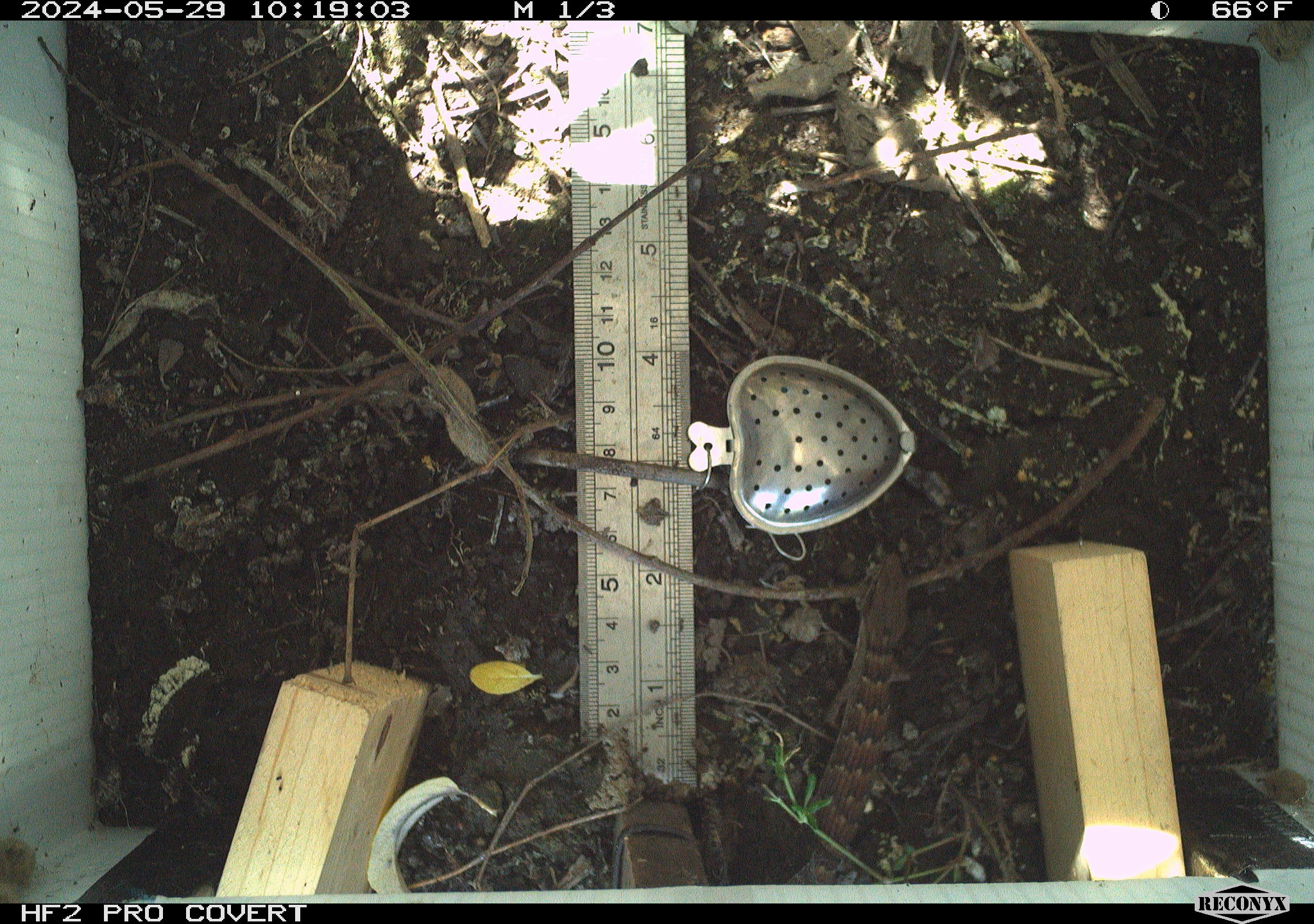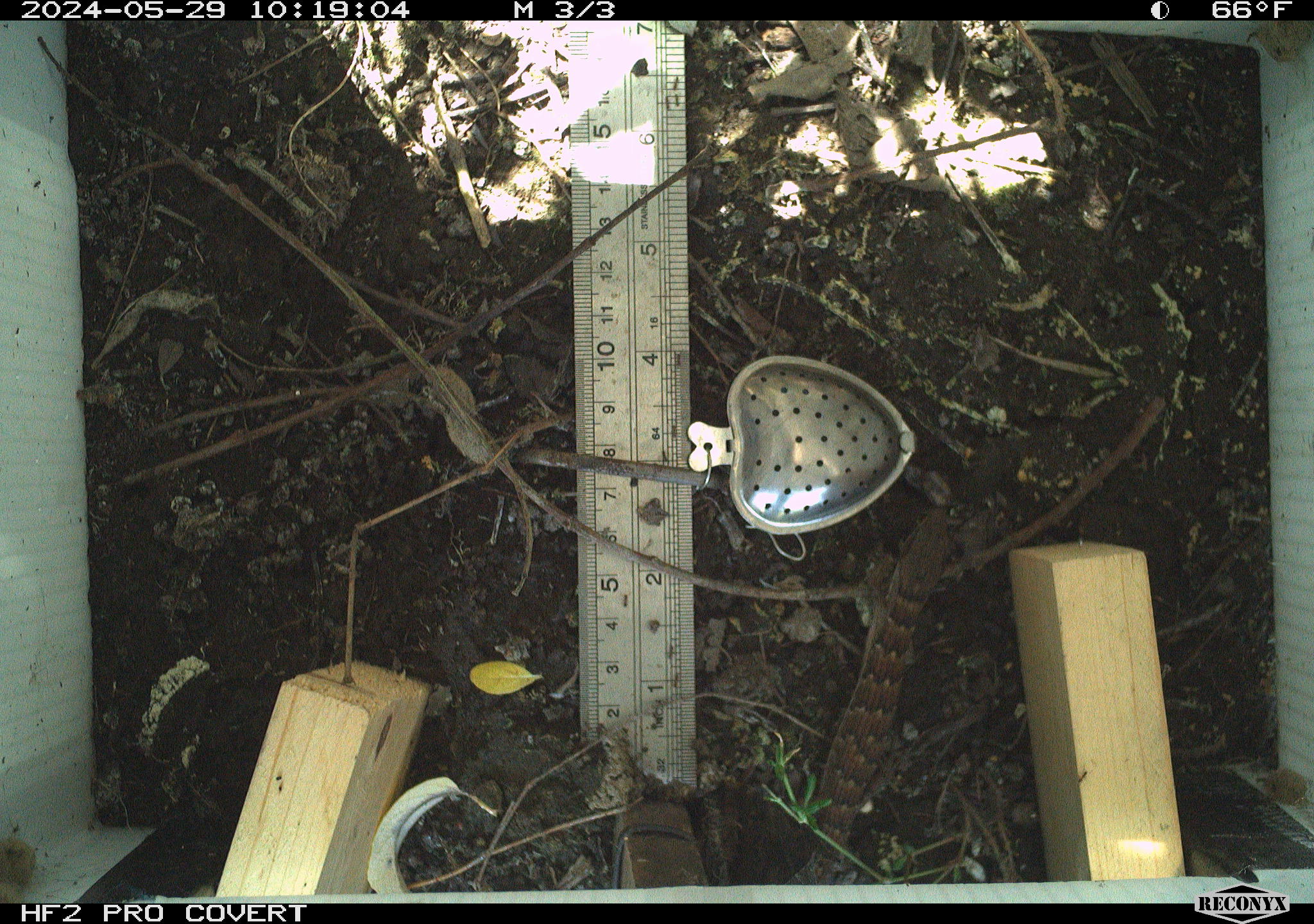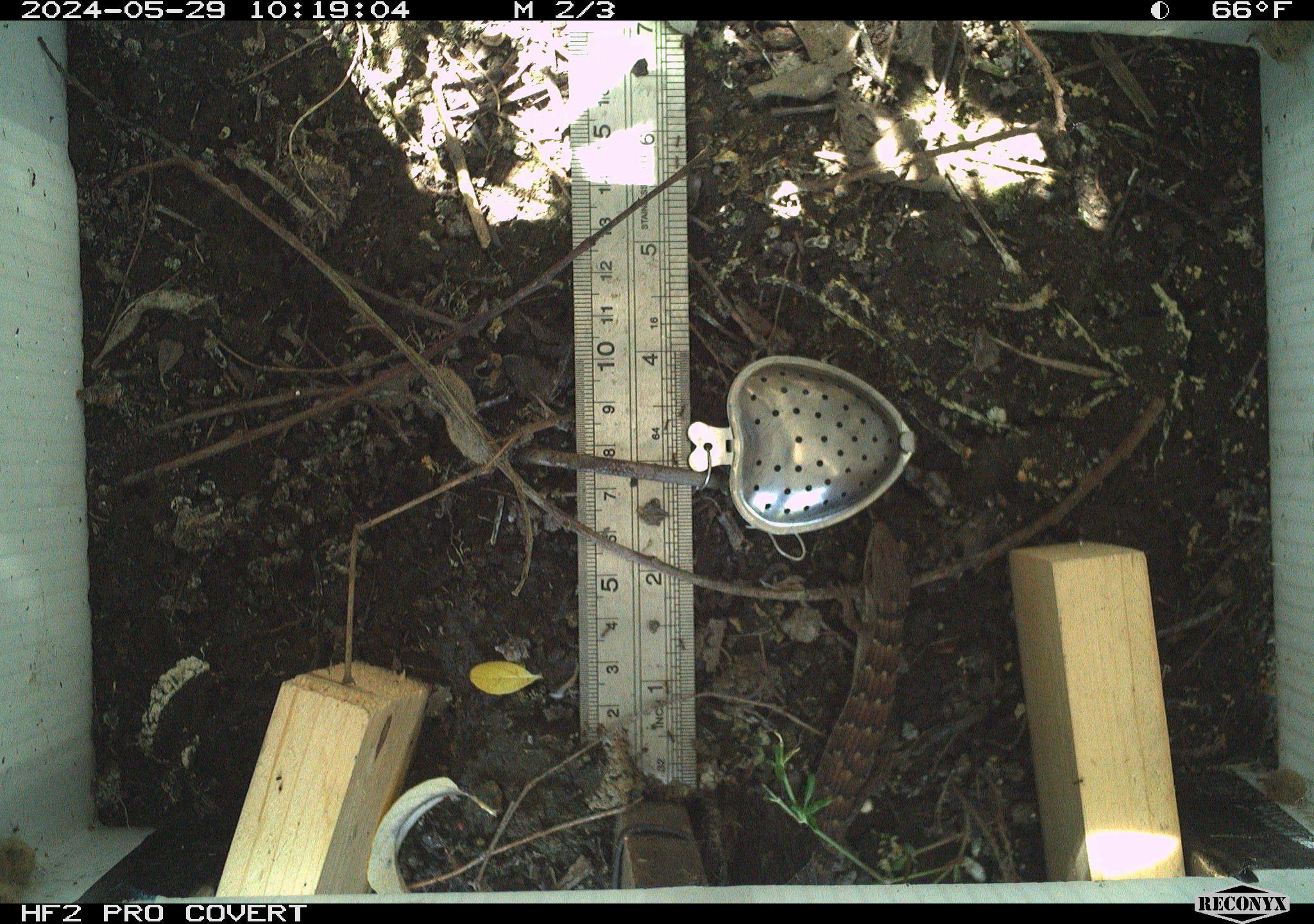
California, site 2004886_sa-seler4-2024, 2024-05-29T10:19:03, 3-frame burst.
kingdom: Animalia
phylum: Chordata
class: Reptilia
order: Squamata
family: Anguidae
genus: Elgaria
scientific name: Elgaria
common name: alligator lizards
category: elgaria species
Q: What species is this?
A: Elgaria species (alligator lizards) (Elgaria).